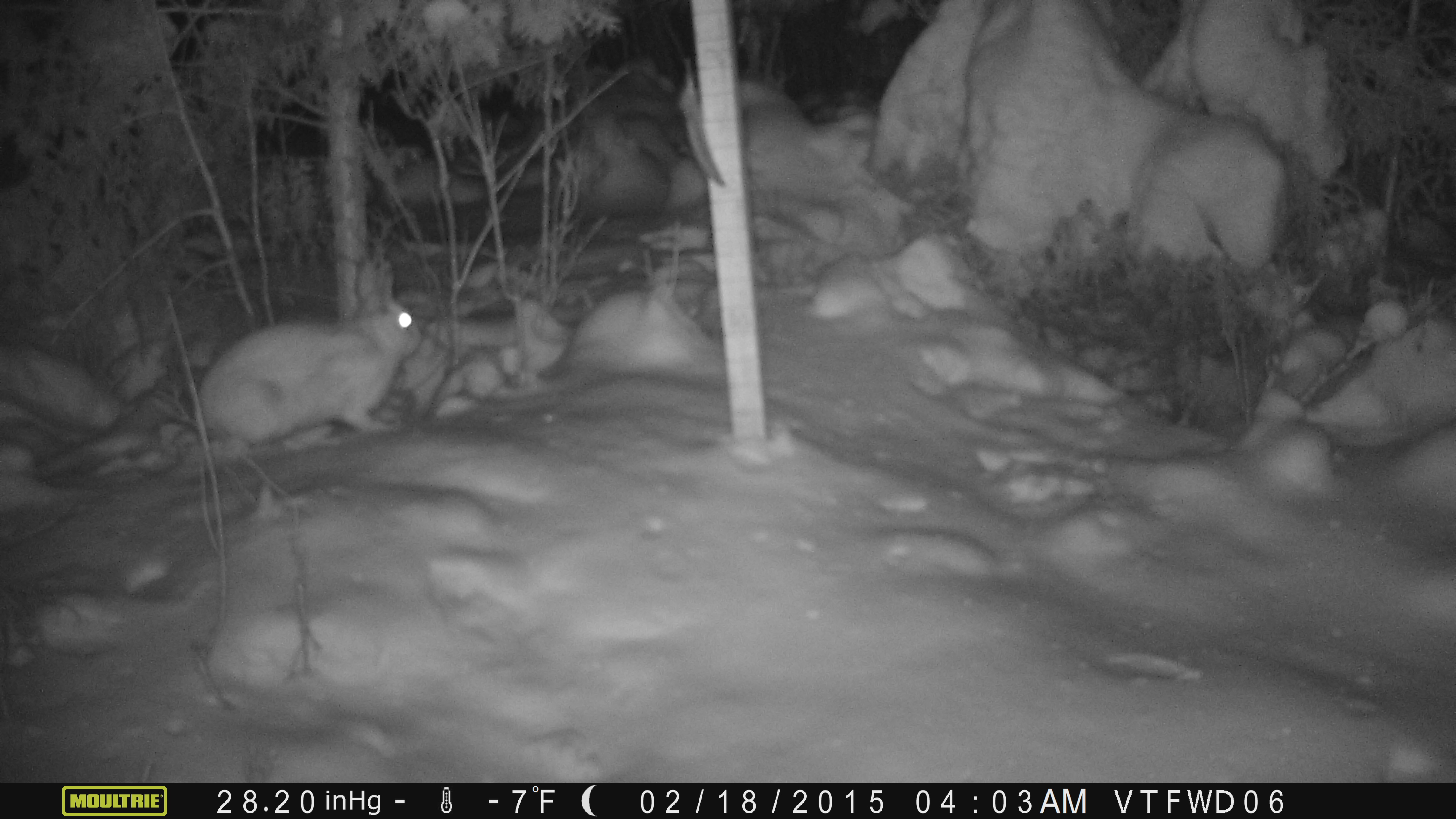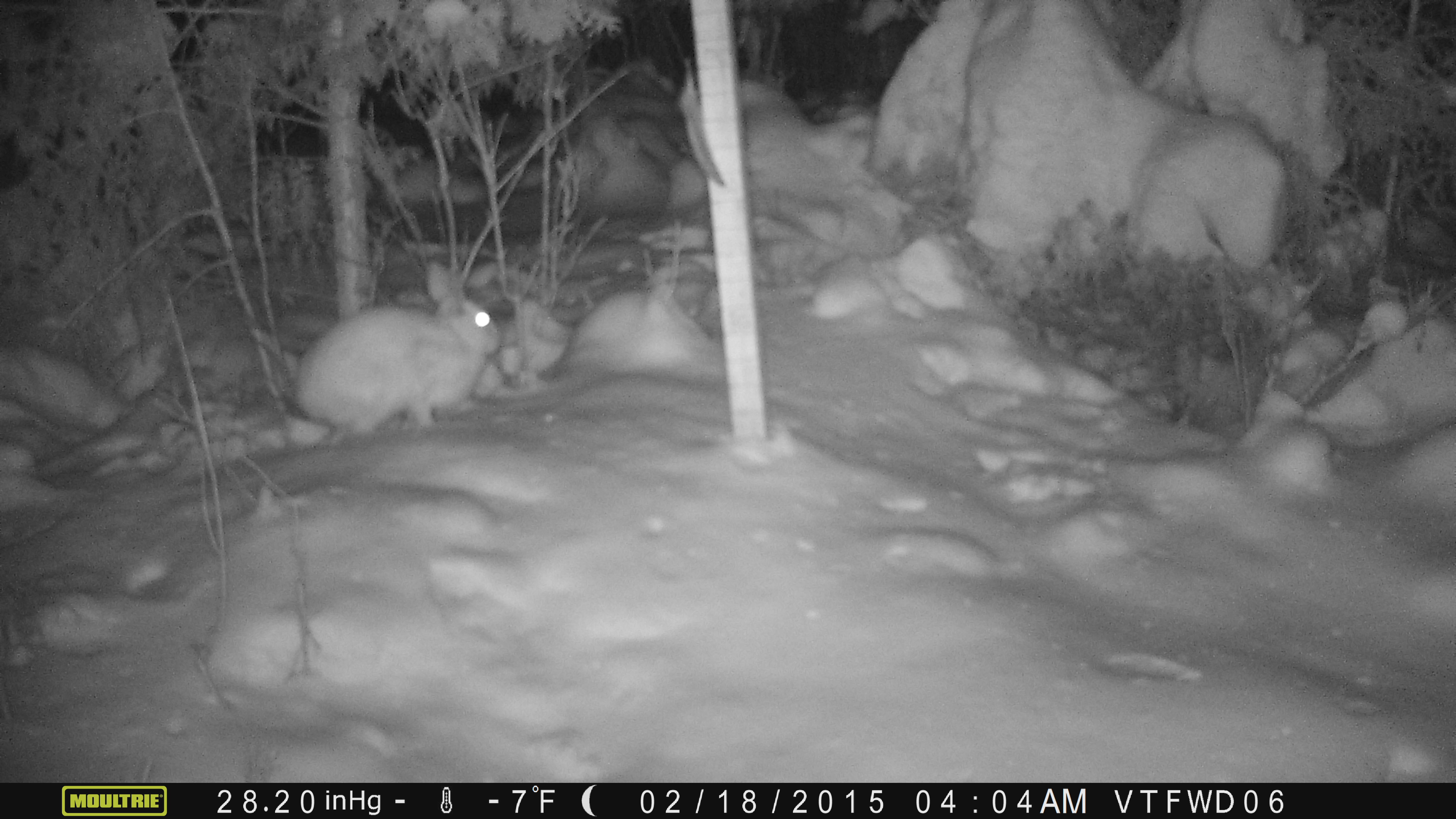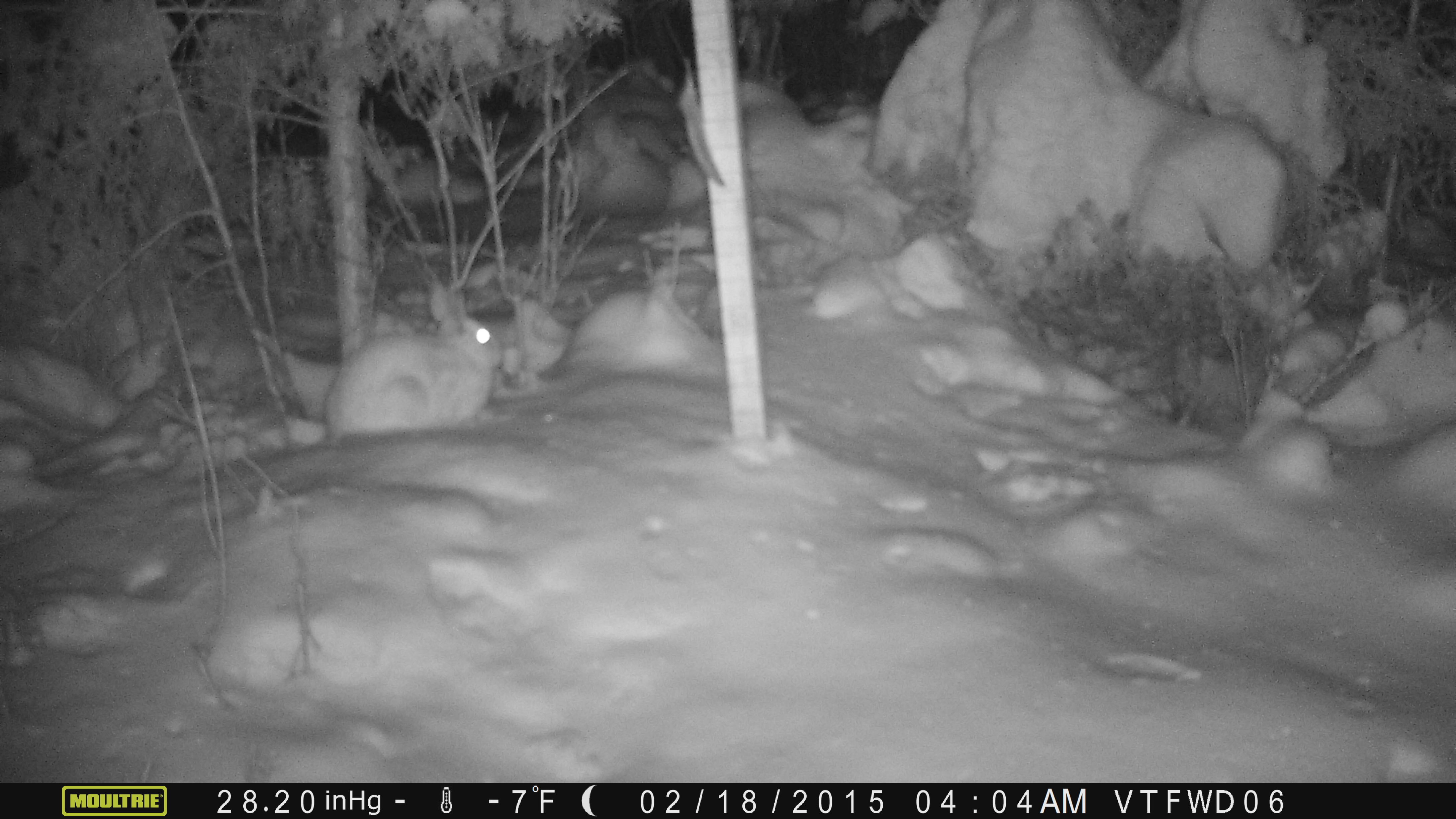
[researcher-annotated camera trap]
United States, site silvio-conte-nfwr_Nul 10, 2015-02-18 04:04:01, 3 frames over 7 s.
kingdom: Animalia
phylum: Chordata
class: Mammalia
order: Lagomorpha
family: Leporidae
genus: Lepus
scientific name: Lepus americanus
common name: snowshoe hare